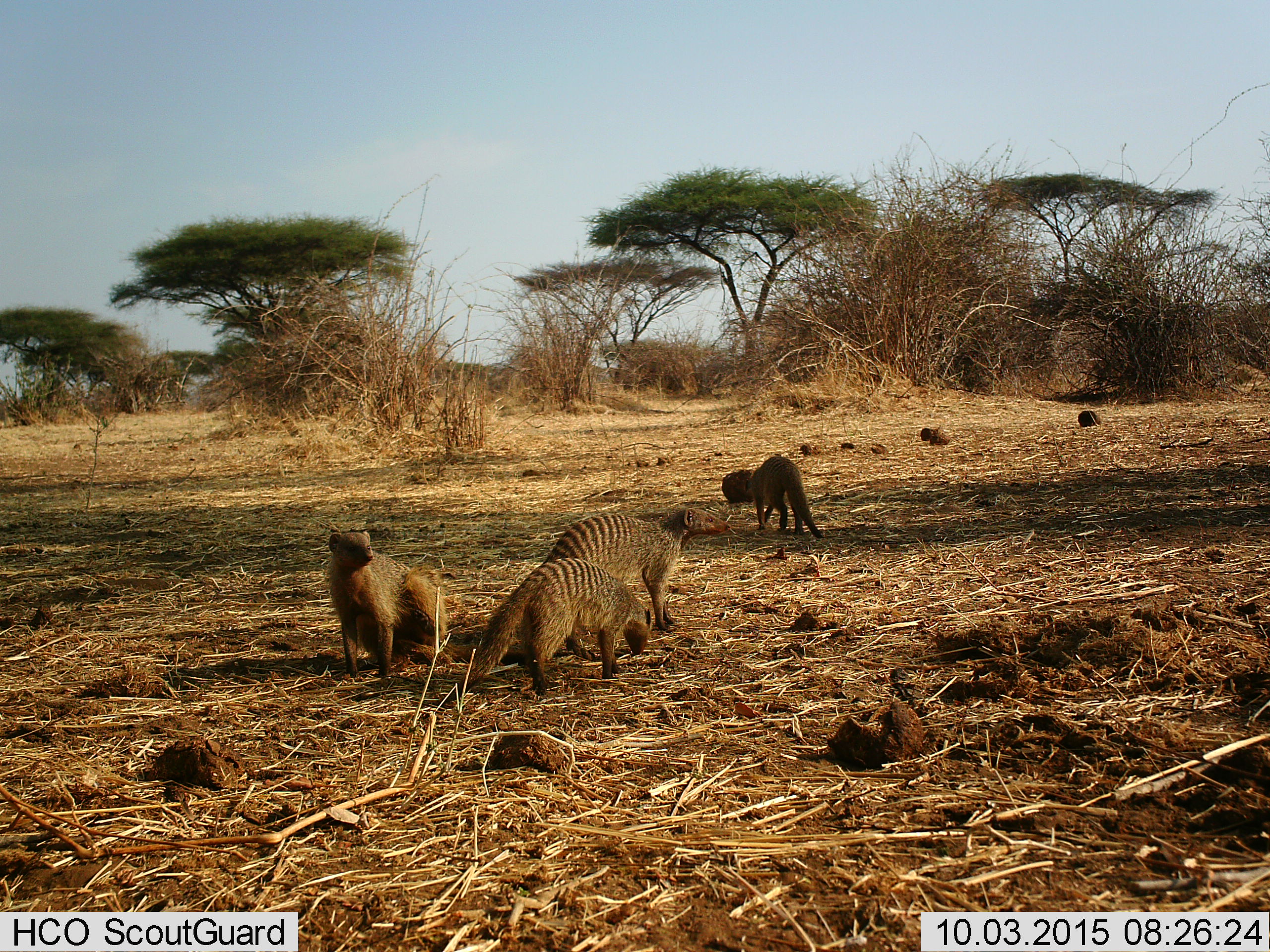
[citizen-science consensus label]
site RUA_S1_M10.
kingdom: Animalia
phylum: Chordata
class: Mammalia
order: Carnivora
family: Herpestidae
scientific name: Herpestidae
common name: mongoose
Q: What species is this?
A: Mongoose (Herpestidae).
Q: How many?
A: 4.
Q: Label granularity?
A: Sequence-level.